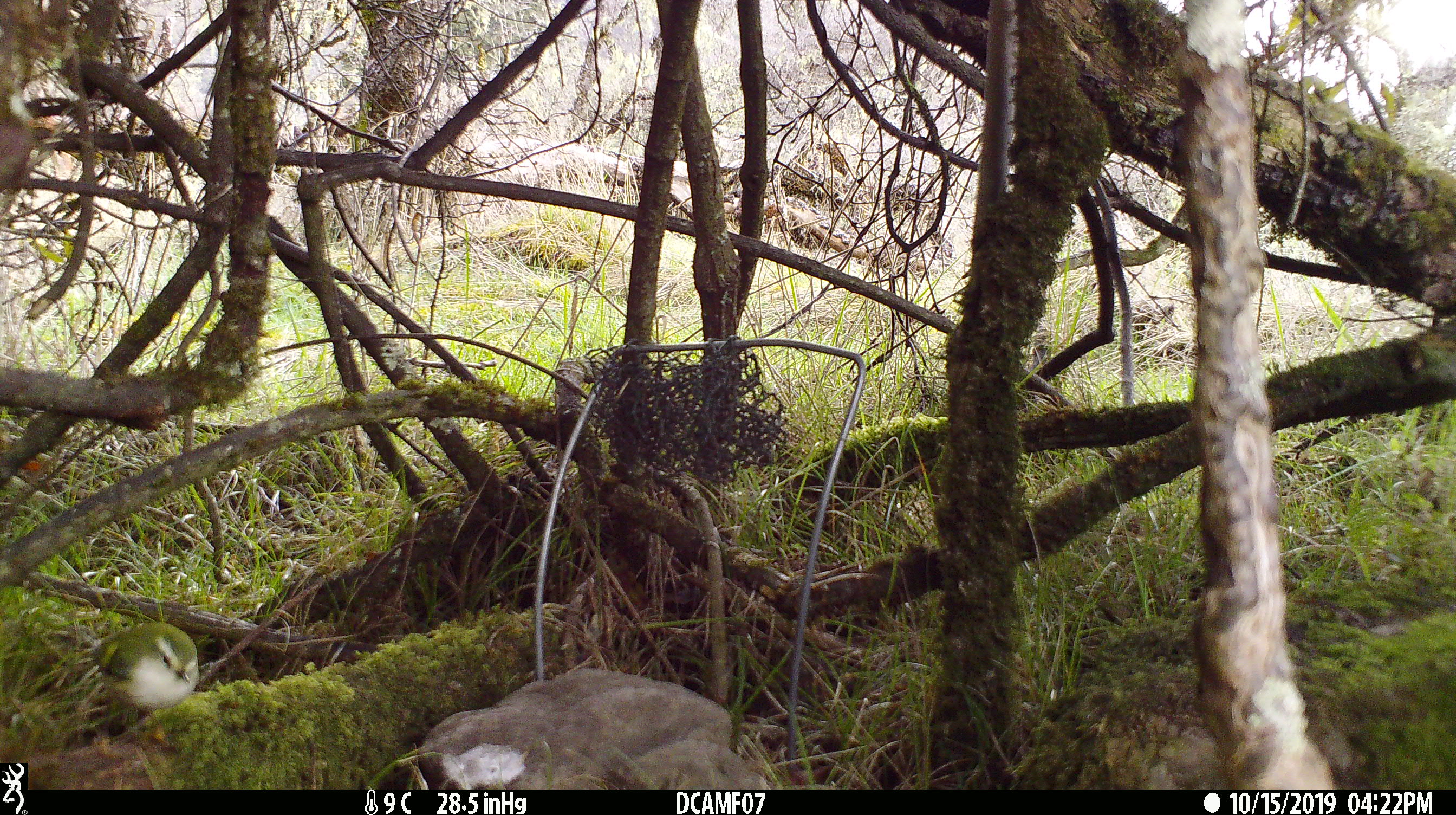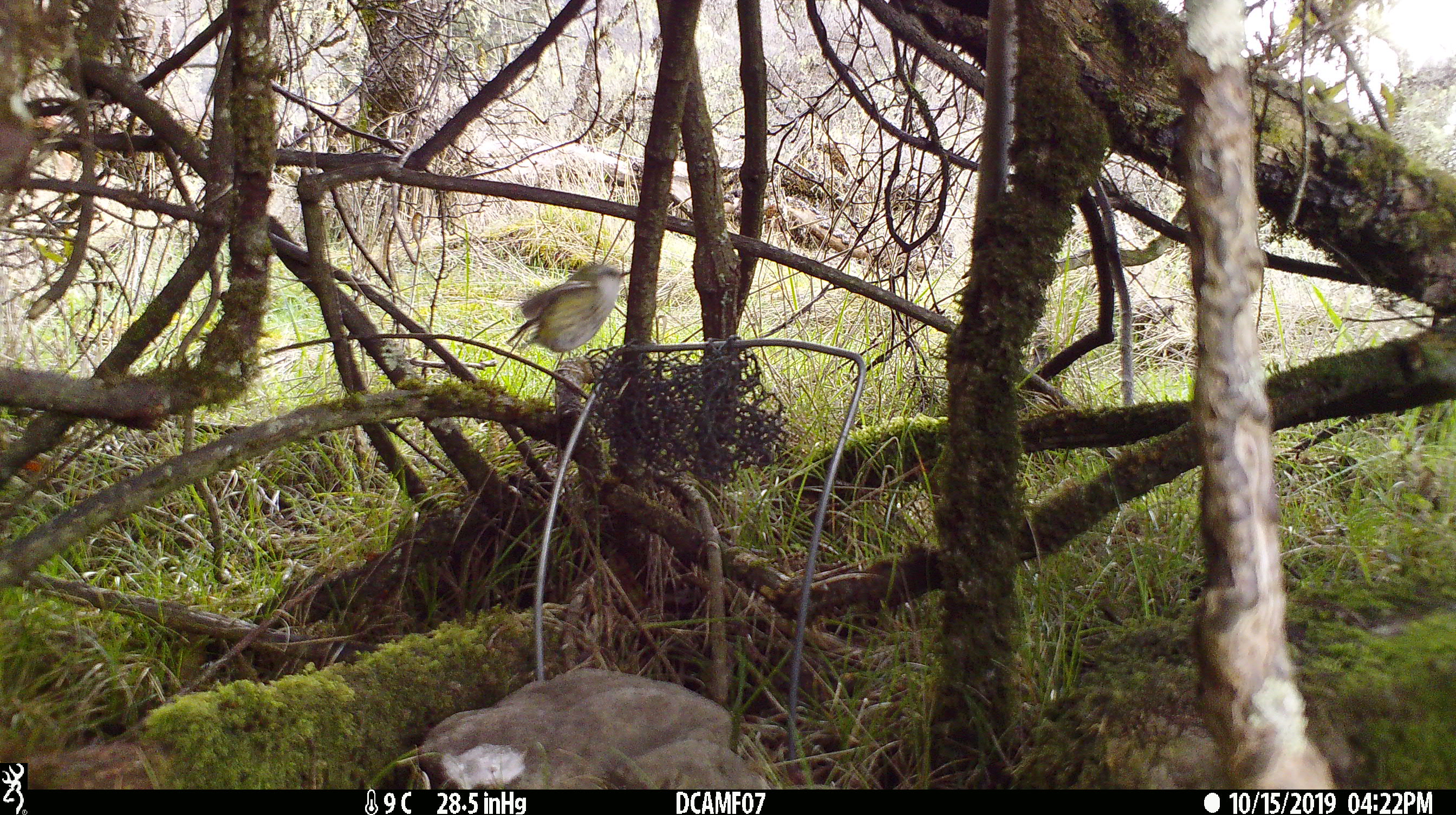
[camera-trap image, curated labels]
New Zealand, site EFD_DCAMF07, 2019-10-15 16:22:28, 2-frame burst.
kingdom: Animalia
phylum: Chordata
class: Aves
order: Passeriformes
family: Acanthisittidae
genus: Acanthisitta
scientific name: Acanthisitta chloris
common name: rifleman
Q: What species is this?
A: Rifleman (Acanthisitta chloris).